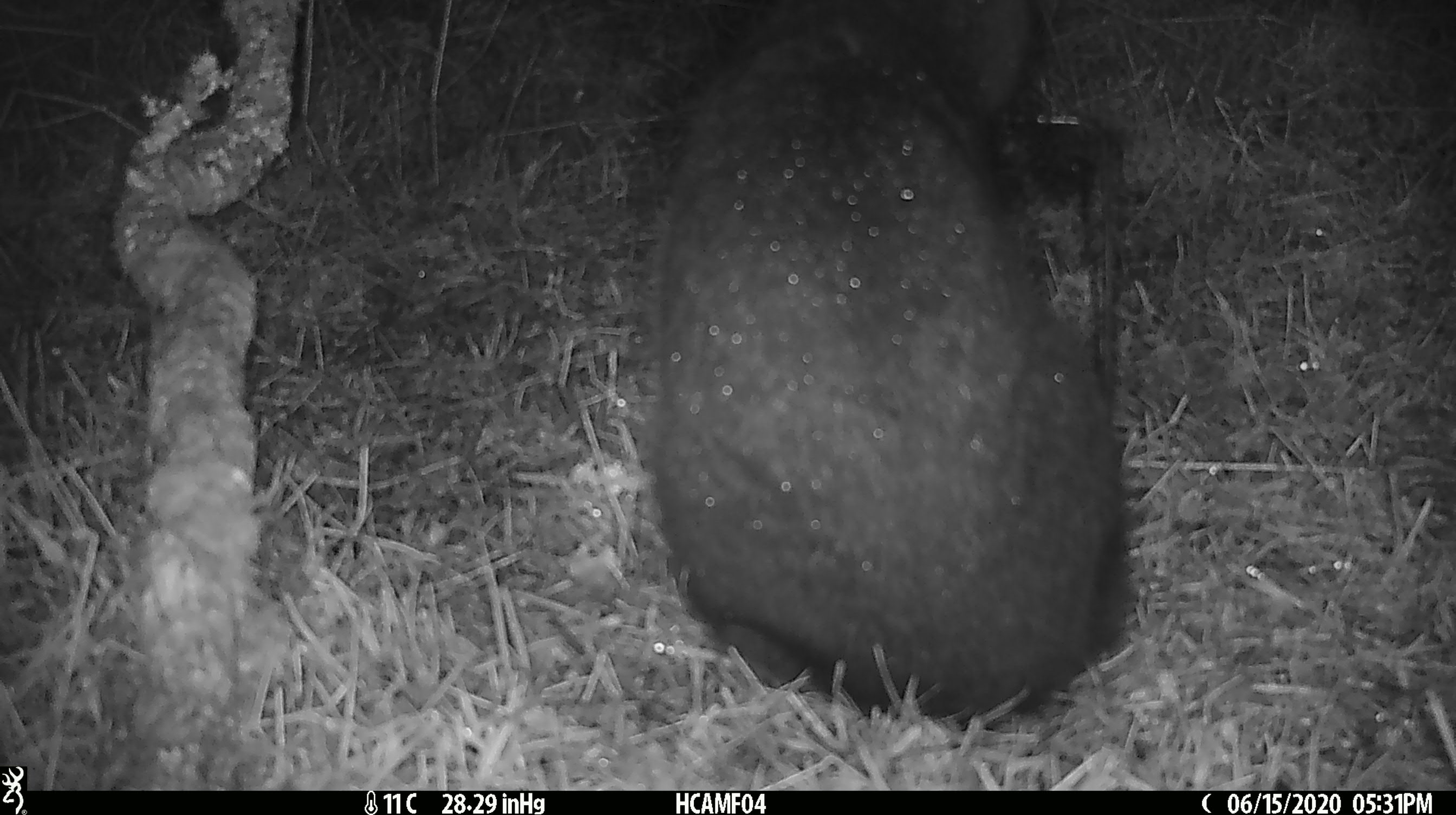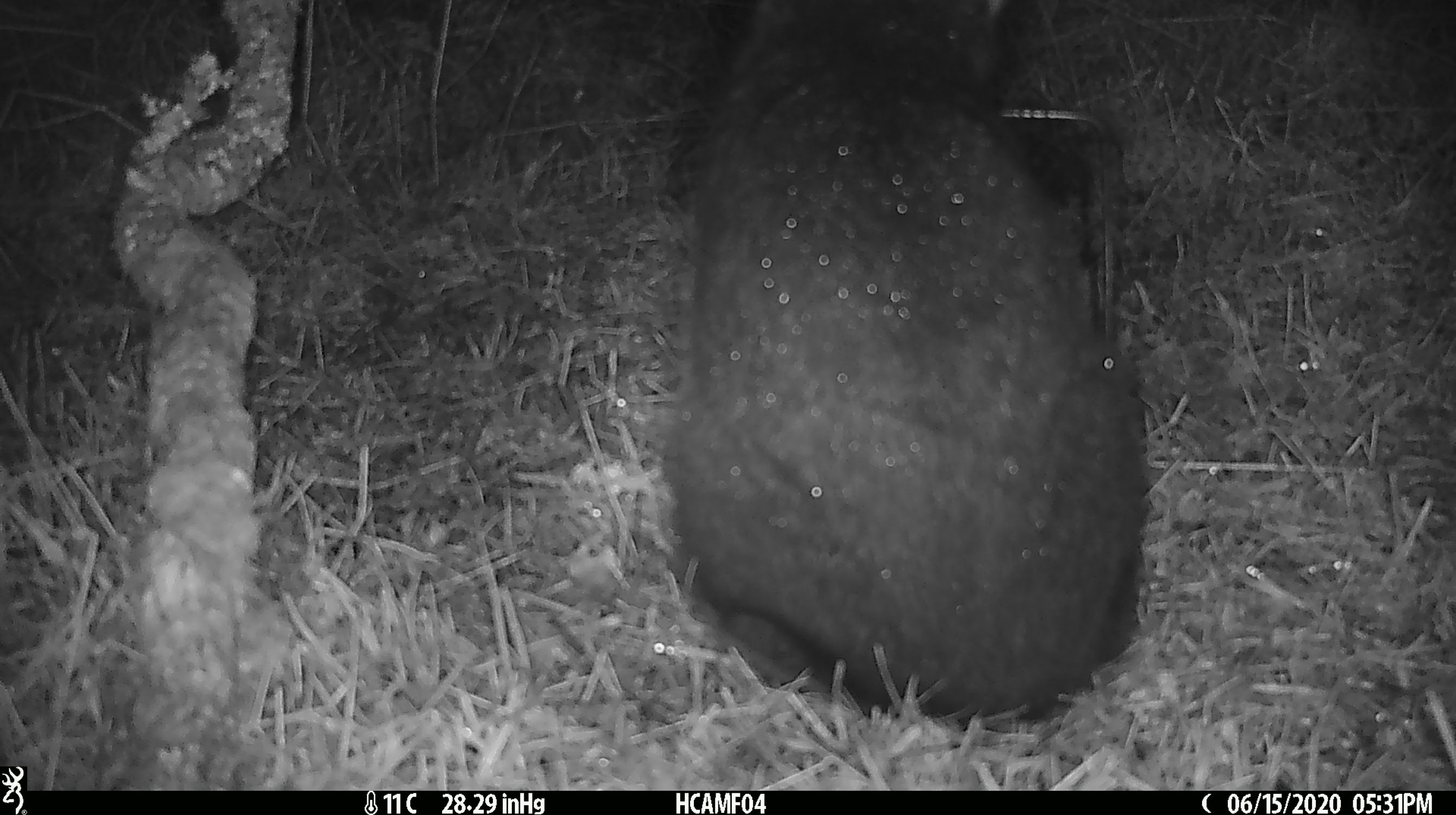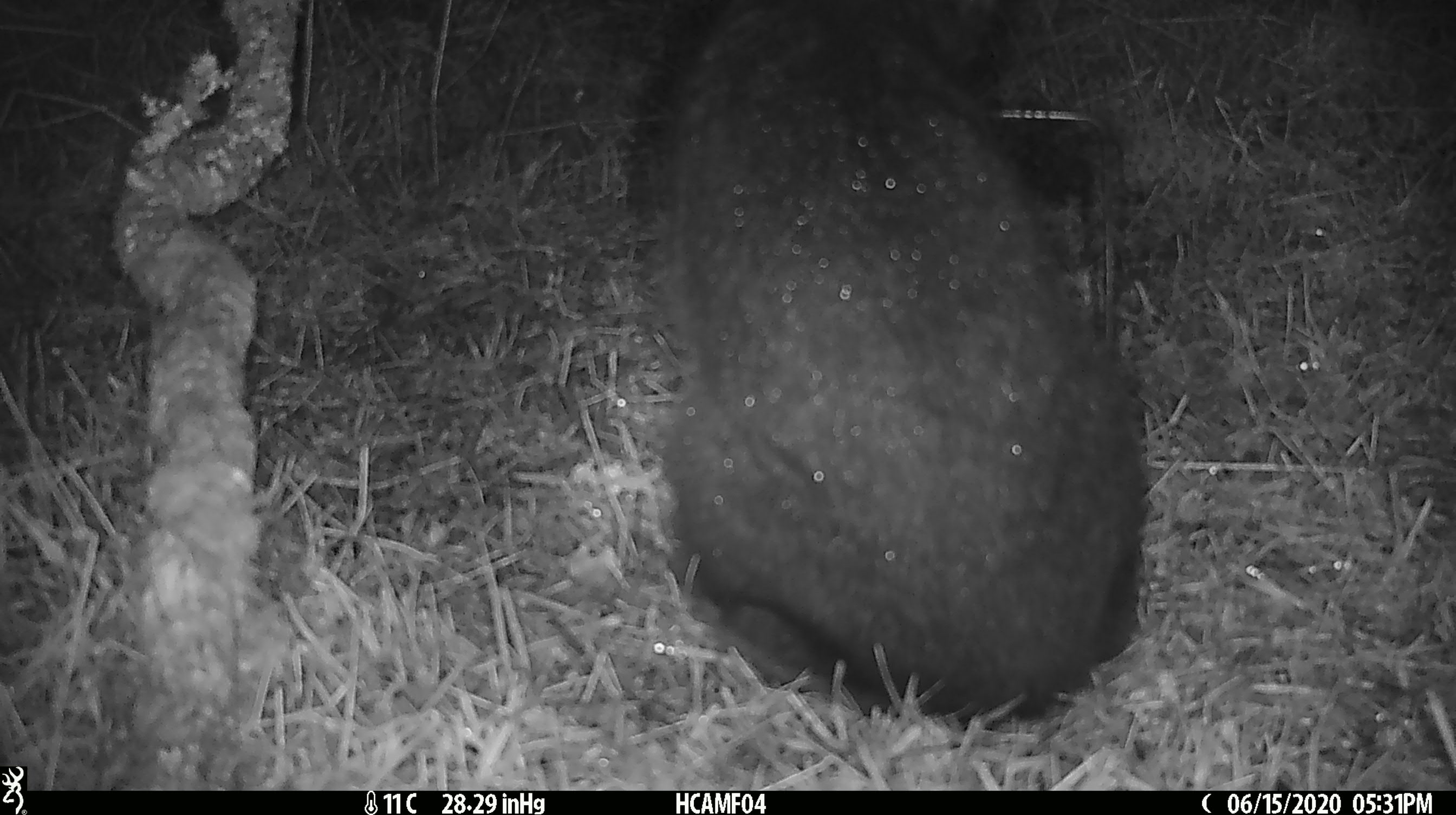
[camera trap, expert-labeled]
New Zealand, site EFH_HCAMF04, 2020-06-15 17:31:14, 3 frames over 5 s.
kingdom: Animalia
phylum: Chordata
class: Mammalia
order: Carnivora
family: Felidae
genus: Felis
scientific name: Felis catus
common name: domestic cat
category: cat